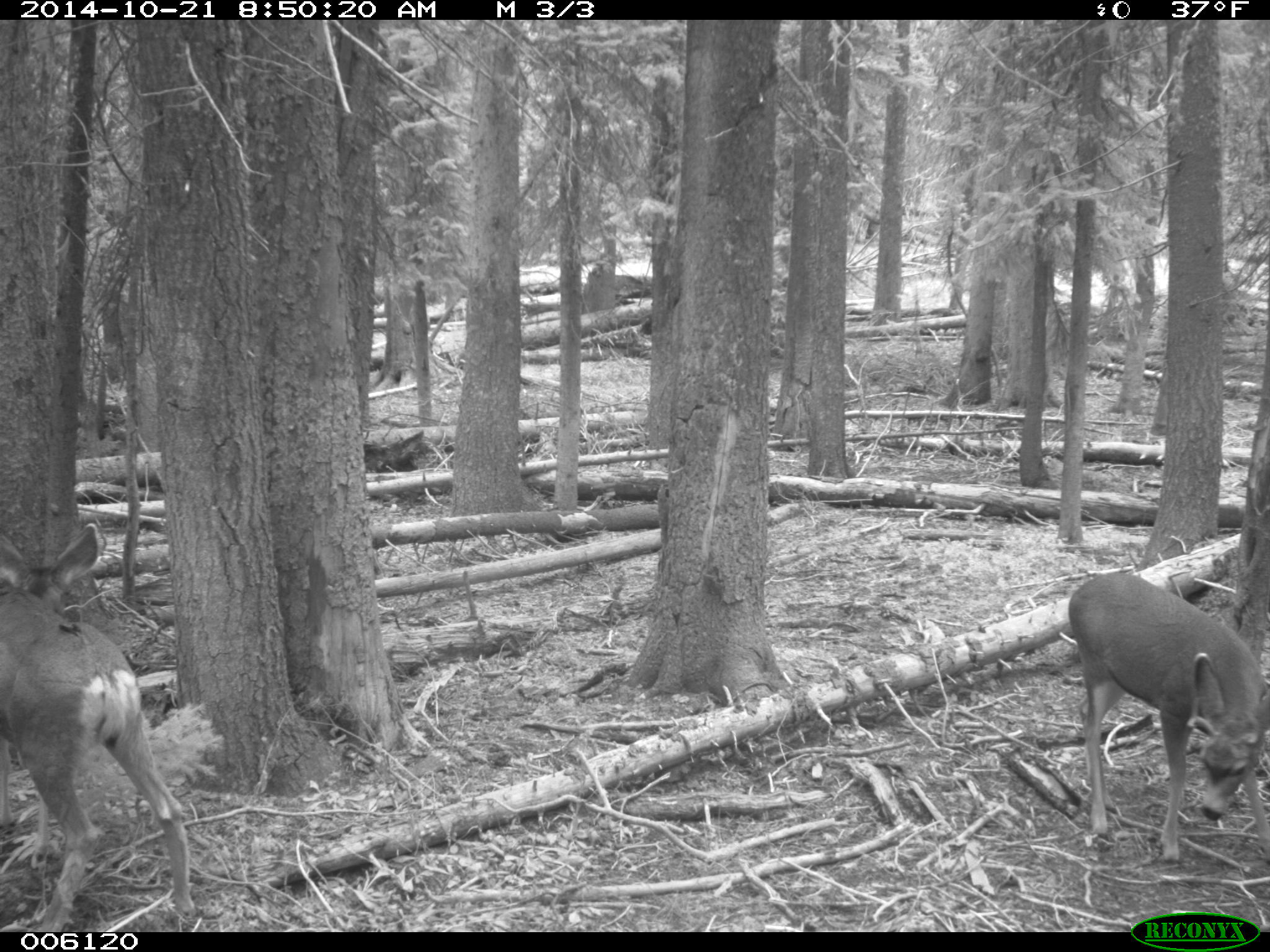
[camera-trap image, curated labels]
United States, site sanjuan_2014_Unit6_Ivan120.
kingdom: Animalia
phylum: Chordata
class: Mammalia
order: Artiodactyla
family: Cervidae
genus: Odocoileus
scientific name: Odocoileus hemionus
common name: mule deer